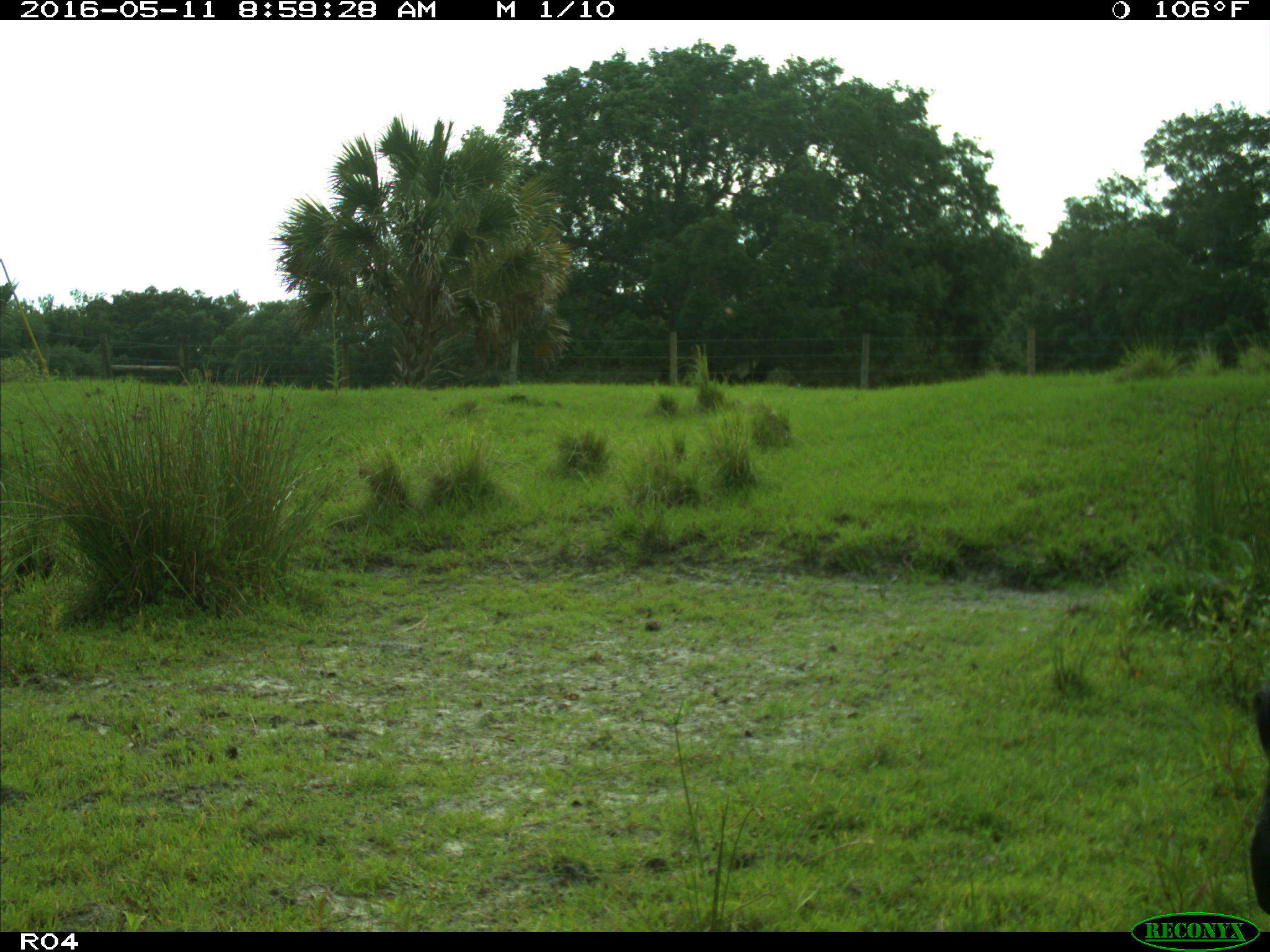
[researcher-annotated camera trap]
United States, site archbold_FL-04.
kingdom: Animalia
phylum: Chordata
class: Mammalia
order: Artiodactyla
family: Bovidae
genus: Bos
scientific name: Bos taurus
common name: domestic cow